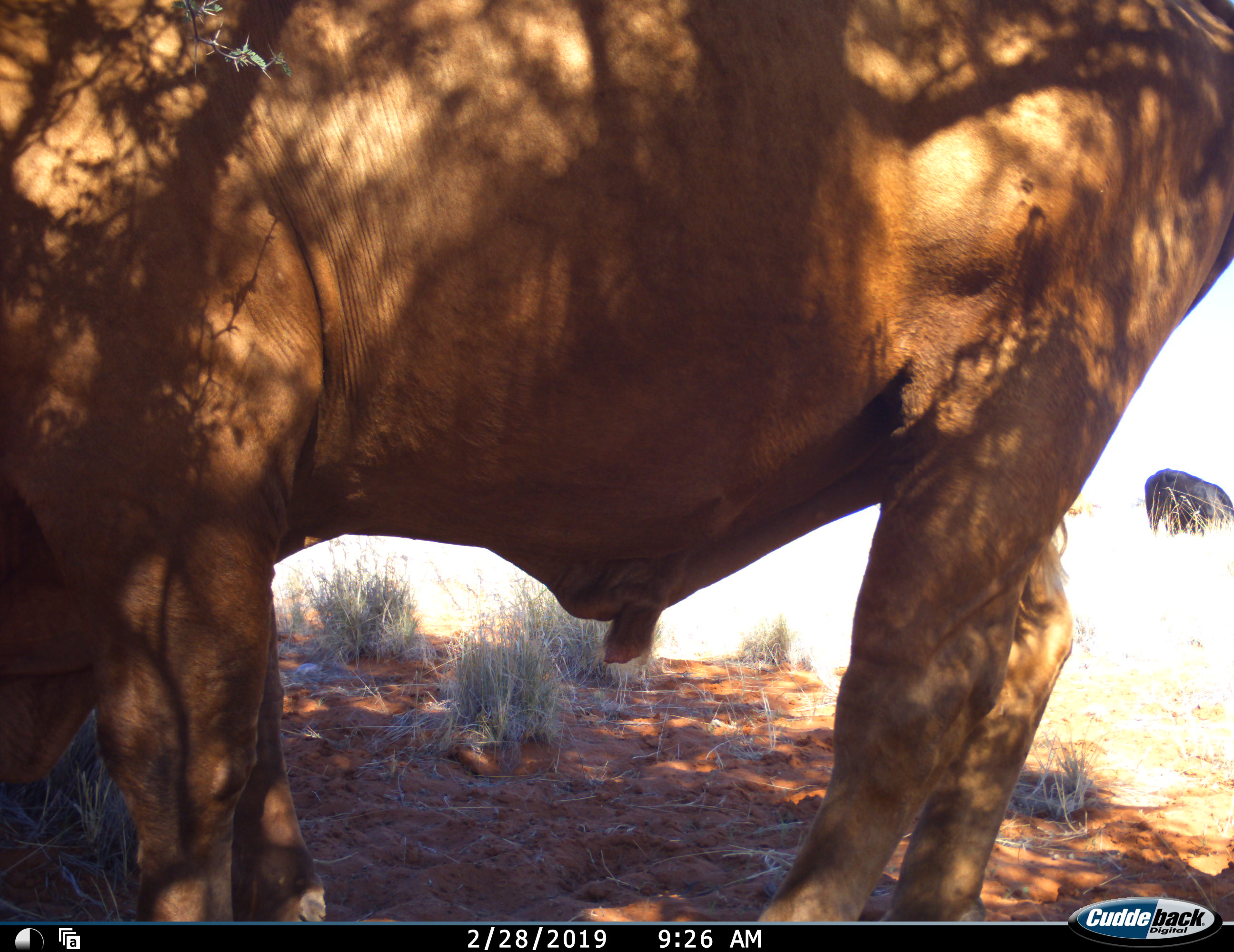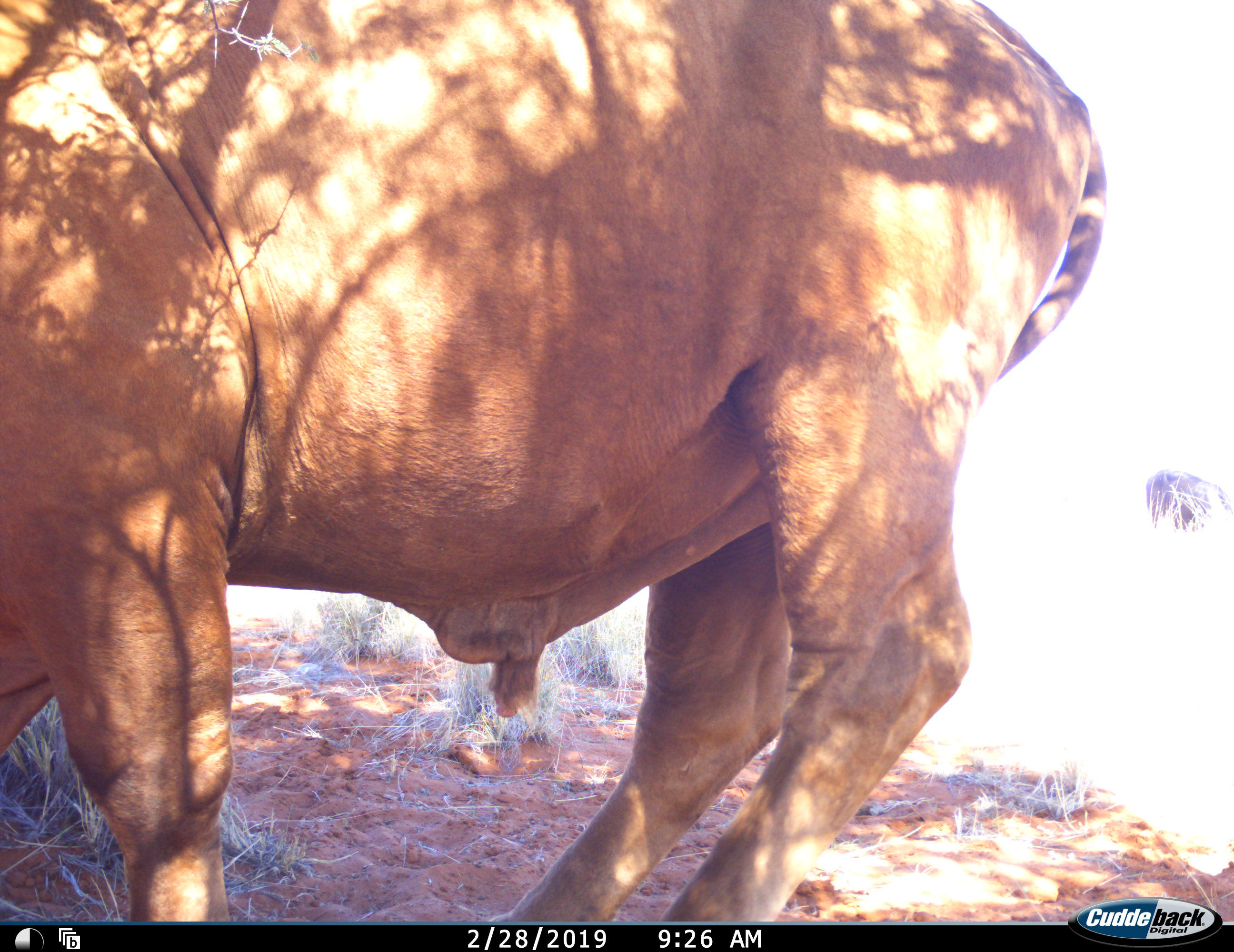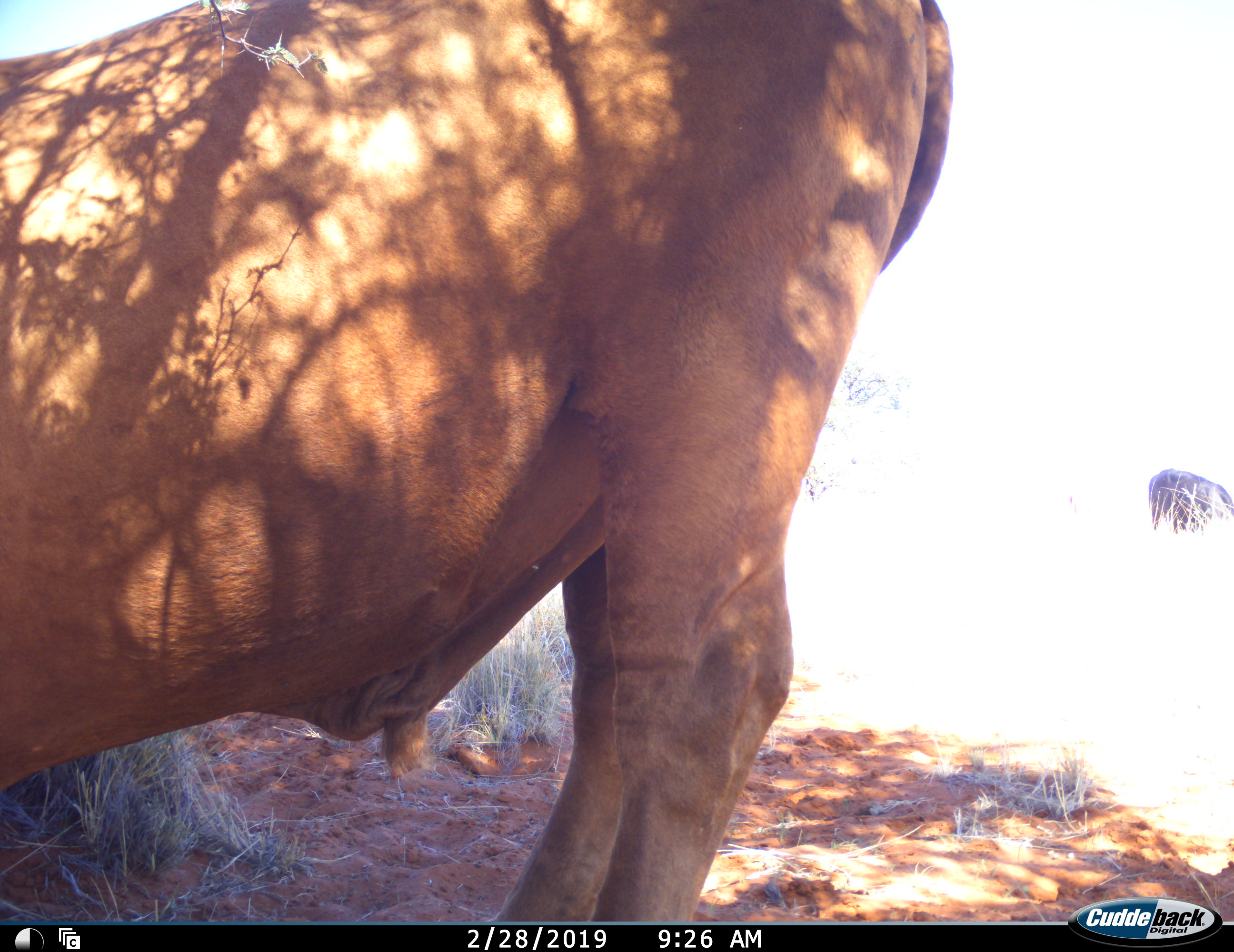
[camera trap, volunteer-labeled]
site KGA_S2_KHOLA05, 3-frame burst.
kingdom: Animalia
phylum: Chordata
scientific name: Vertebrata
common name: domestic animal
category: domesticanimal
Domesticanimal (domestic animal) (Vertebrata), count 2. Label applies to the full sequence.